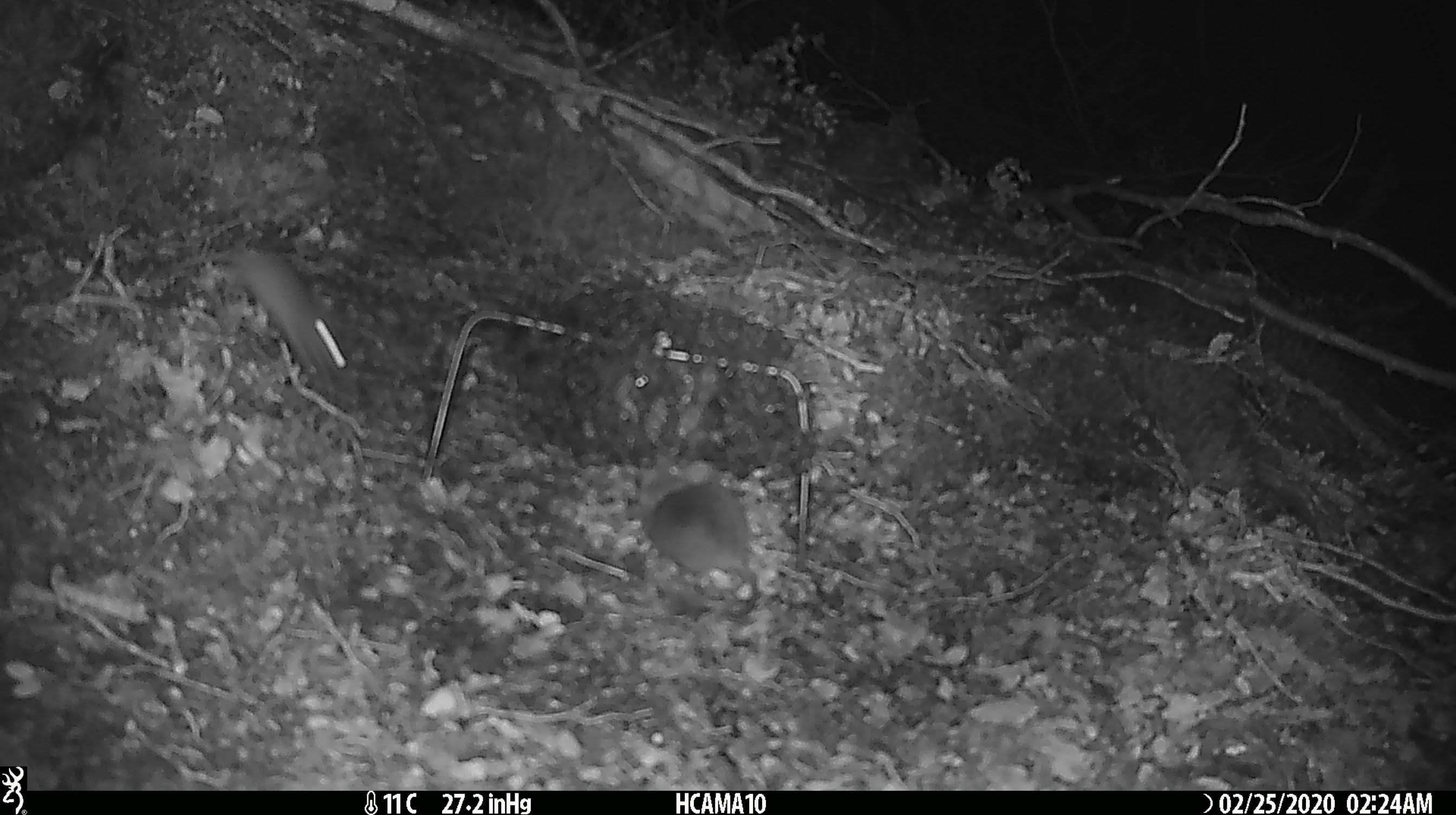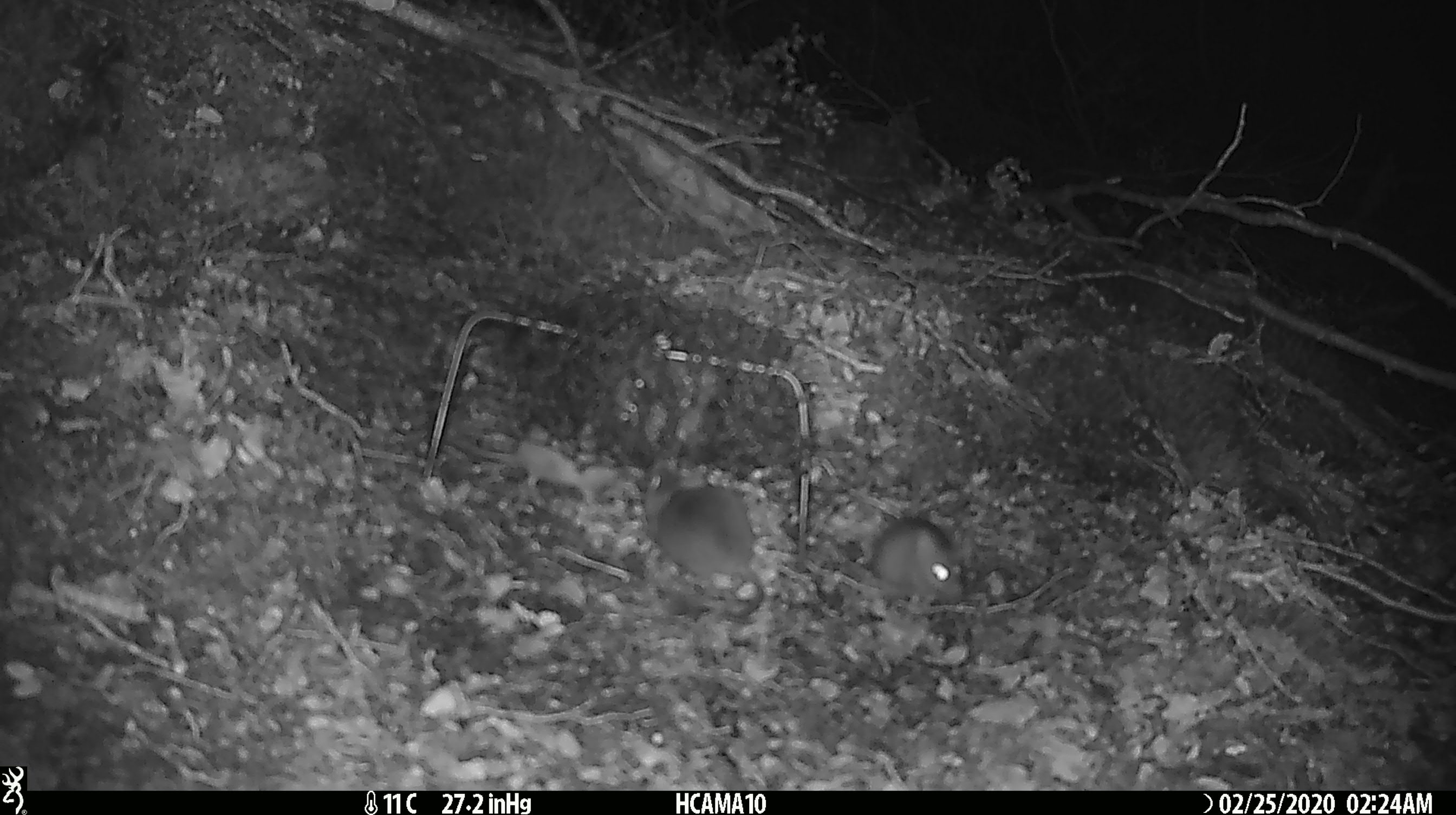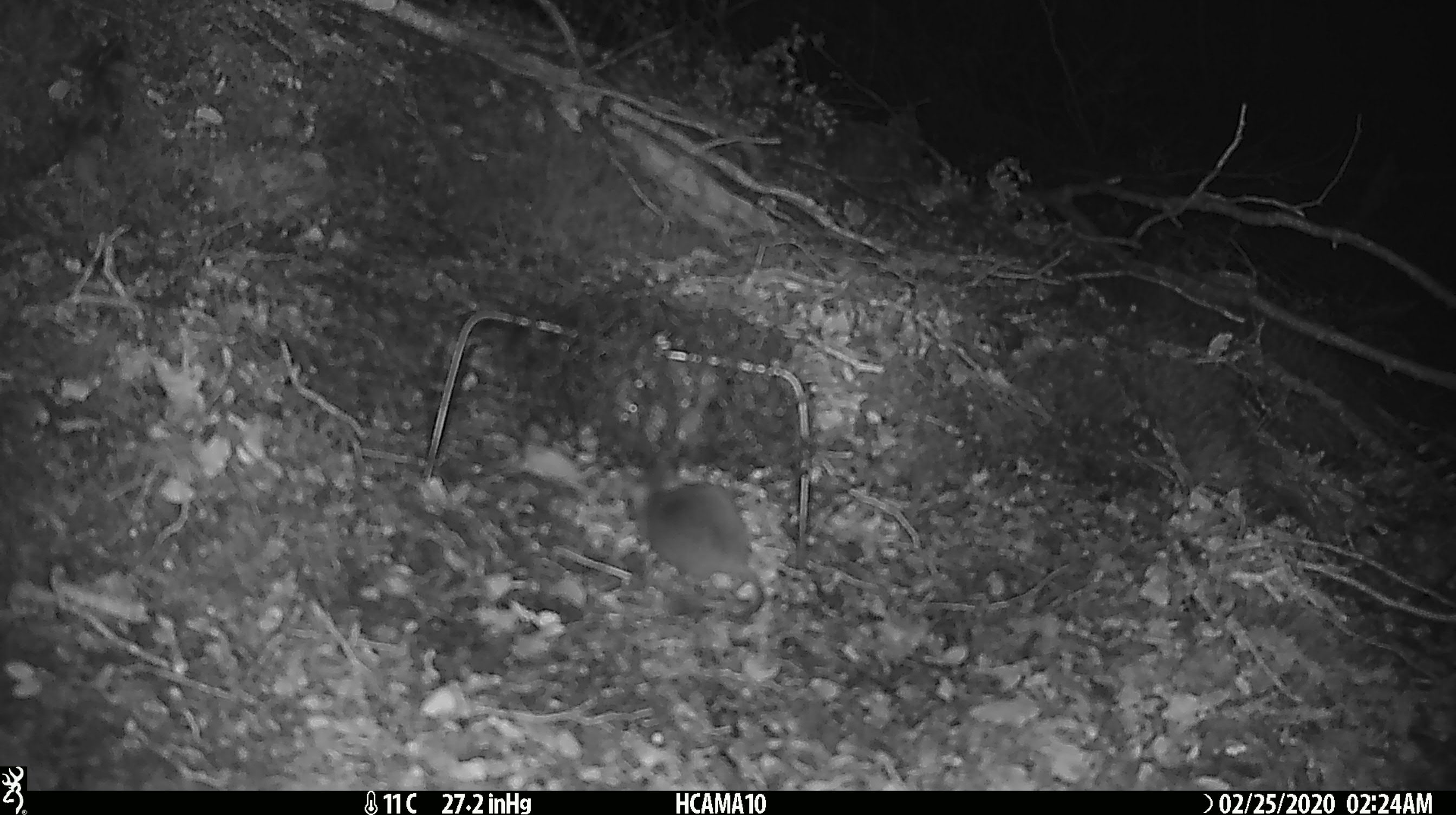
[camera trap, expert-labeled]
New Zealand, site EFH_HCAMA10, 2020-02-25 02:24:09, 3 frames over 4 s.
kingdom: Animalia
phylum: Chordata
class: Mammalia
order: Rodentia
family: Muridae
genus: Mus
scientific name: Mus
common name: mouse